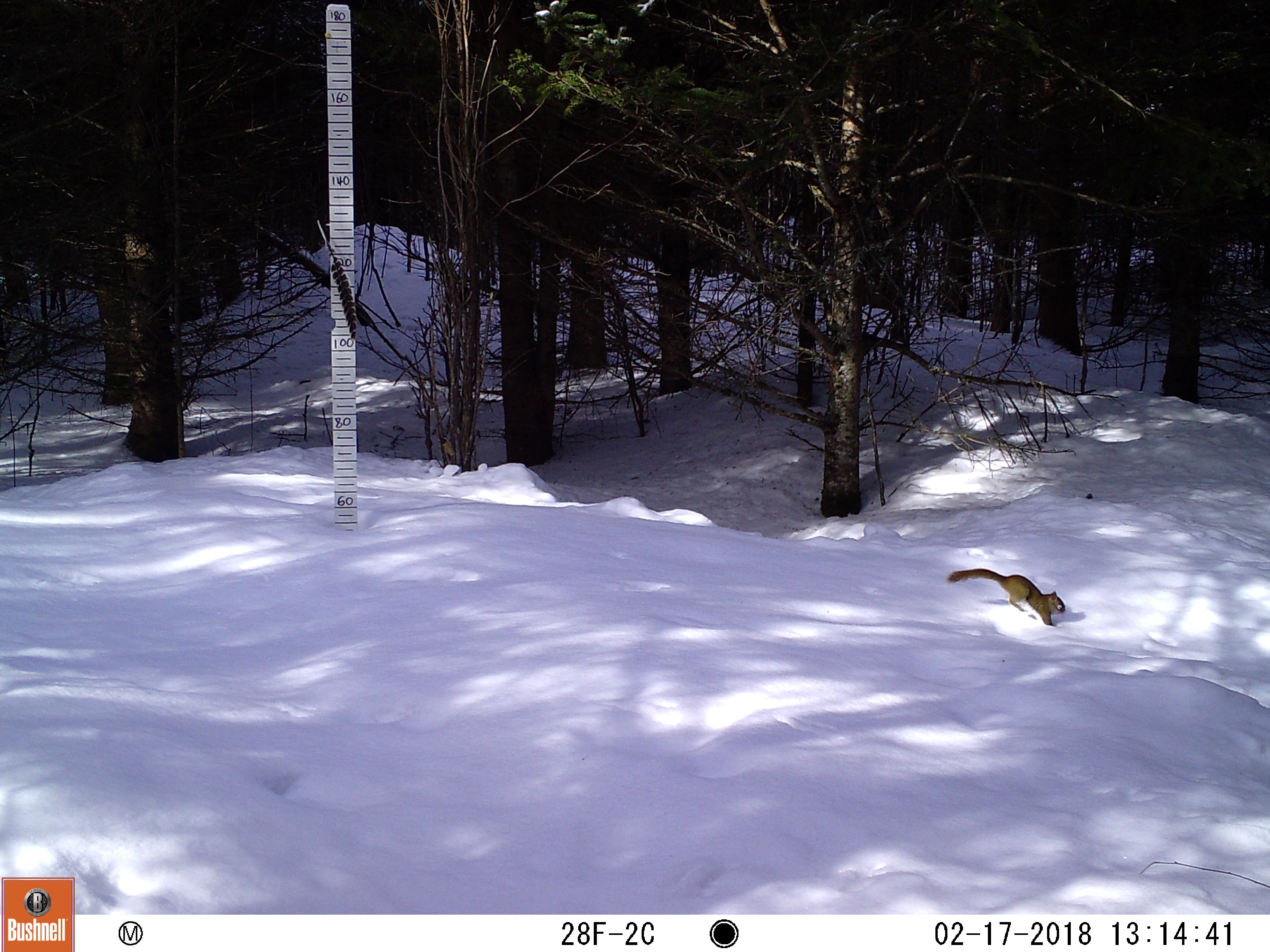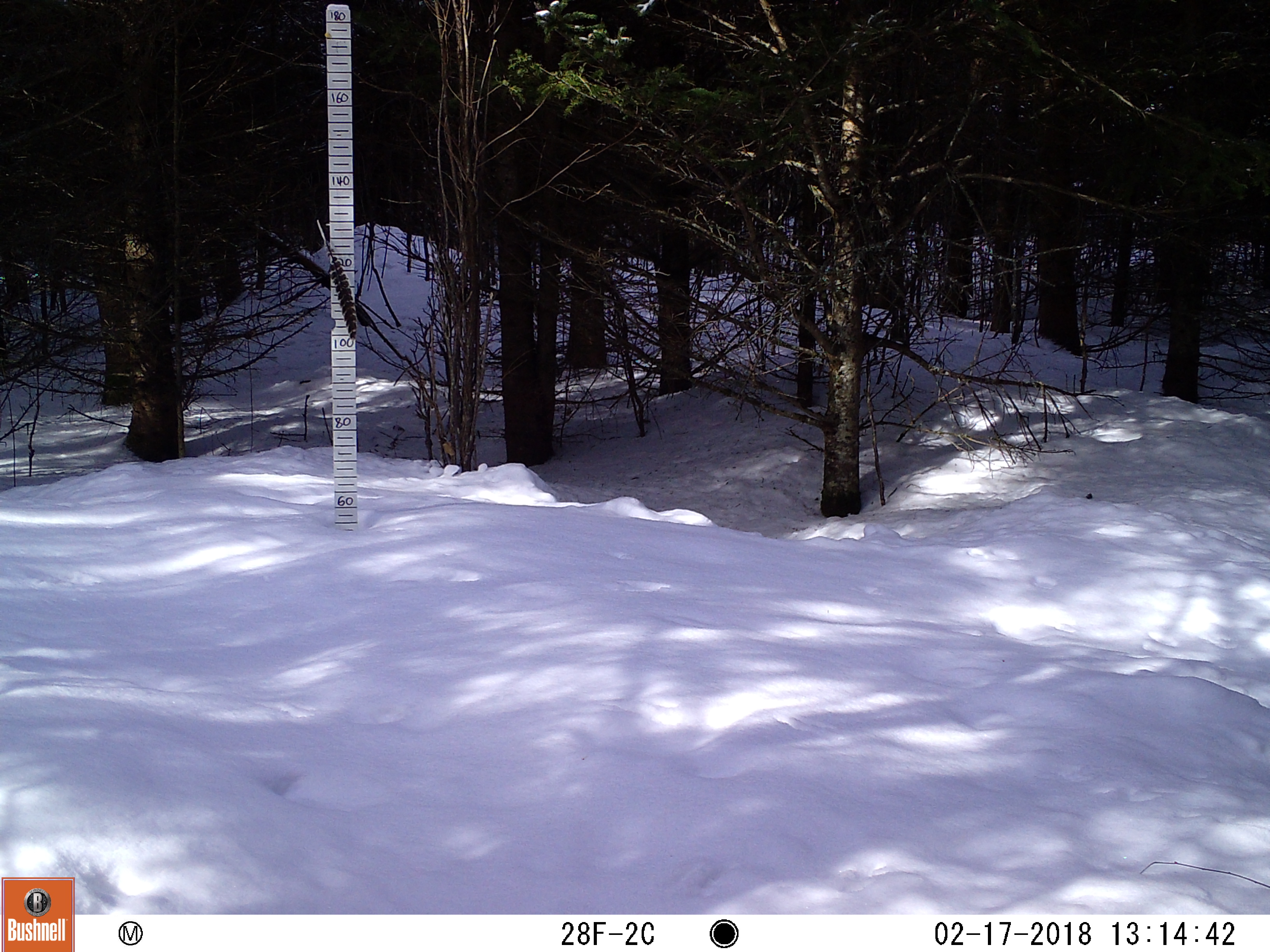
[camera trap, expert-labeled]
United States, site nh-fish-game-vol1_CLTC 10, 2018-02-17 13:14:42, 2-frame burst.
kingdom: Animalia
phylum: Chordata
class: Mammalia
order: Rodentia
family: Sciuridae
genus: Tamiasciurus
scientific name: Tamiasciurus hudsonicus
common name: red squirrel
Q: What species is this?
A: Red squirrel (Tamiasciurus hudsonicus).